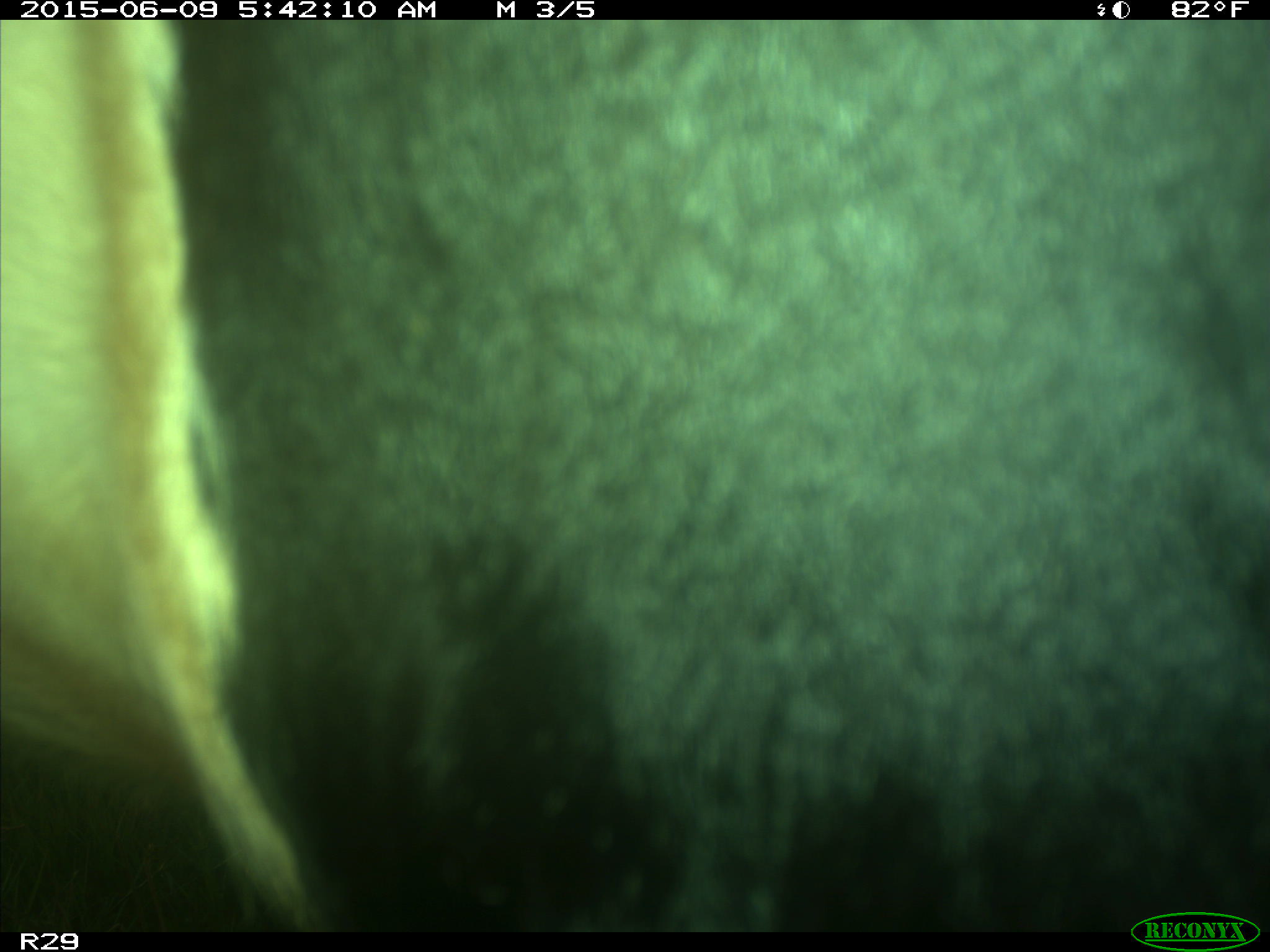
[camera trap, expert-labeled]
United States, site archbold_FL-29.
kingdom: Animalia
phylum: Chordata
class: Mammalia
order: Artiodactyla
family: Bovidae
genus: Bos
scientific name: Bos taurus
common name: domestic cow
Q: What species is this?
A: Bos taurus (domestic cow).